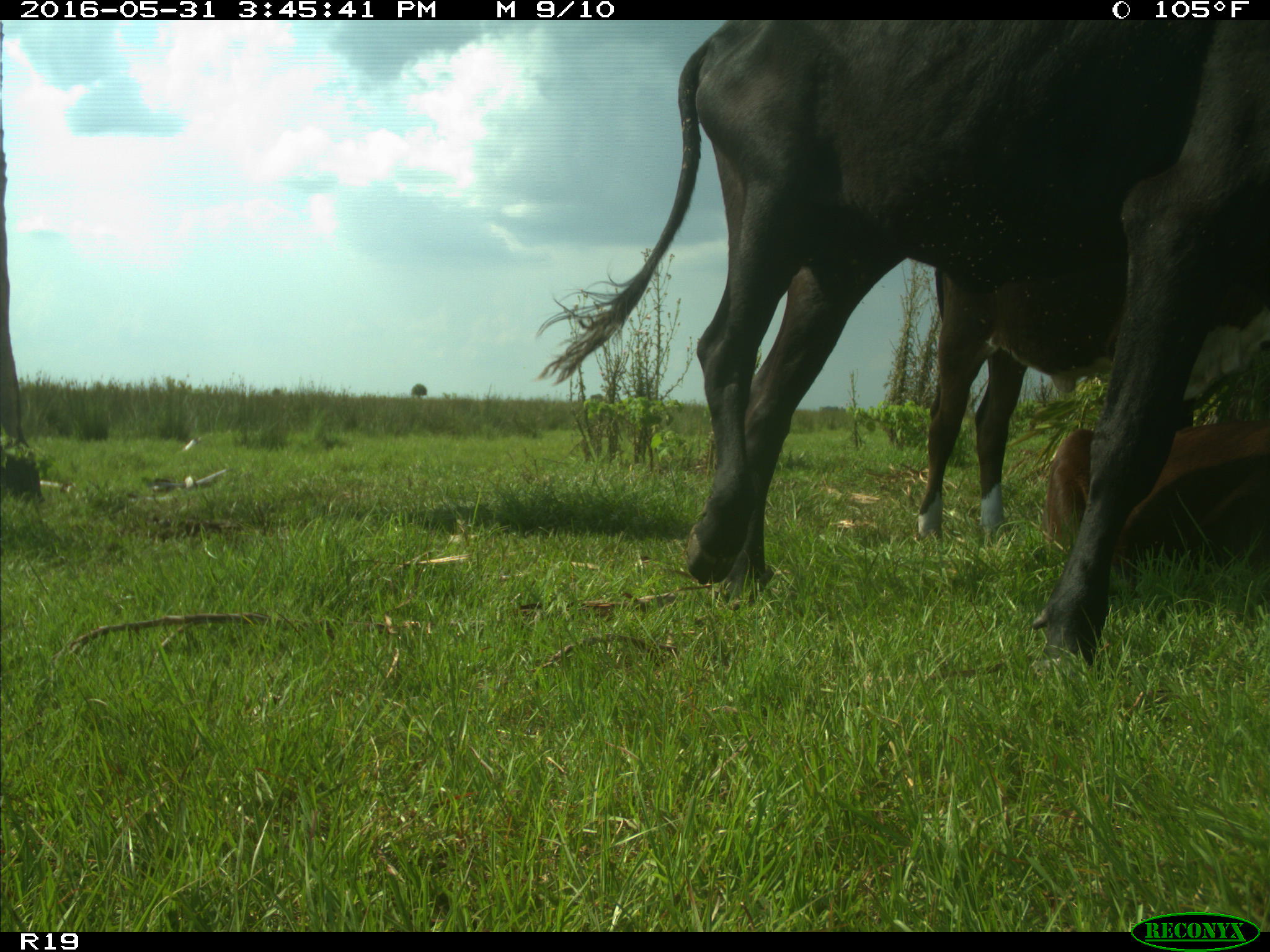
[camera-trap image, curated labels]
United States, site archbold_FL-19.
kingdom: Animalia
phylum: Chordata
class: Mammalia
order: Artiodactyla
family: Bovidae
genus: Bos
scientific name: Bos taurus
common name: domestic cow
Bos taurus (domestic cow).